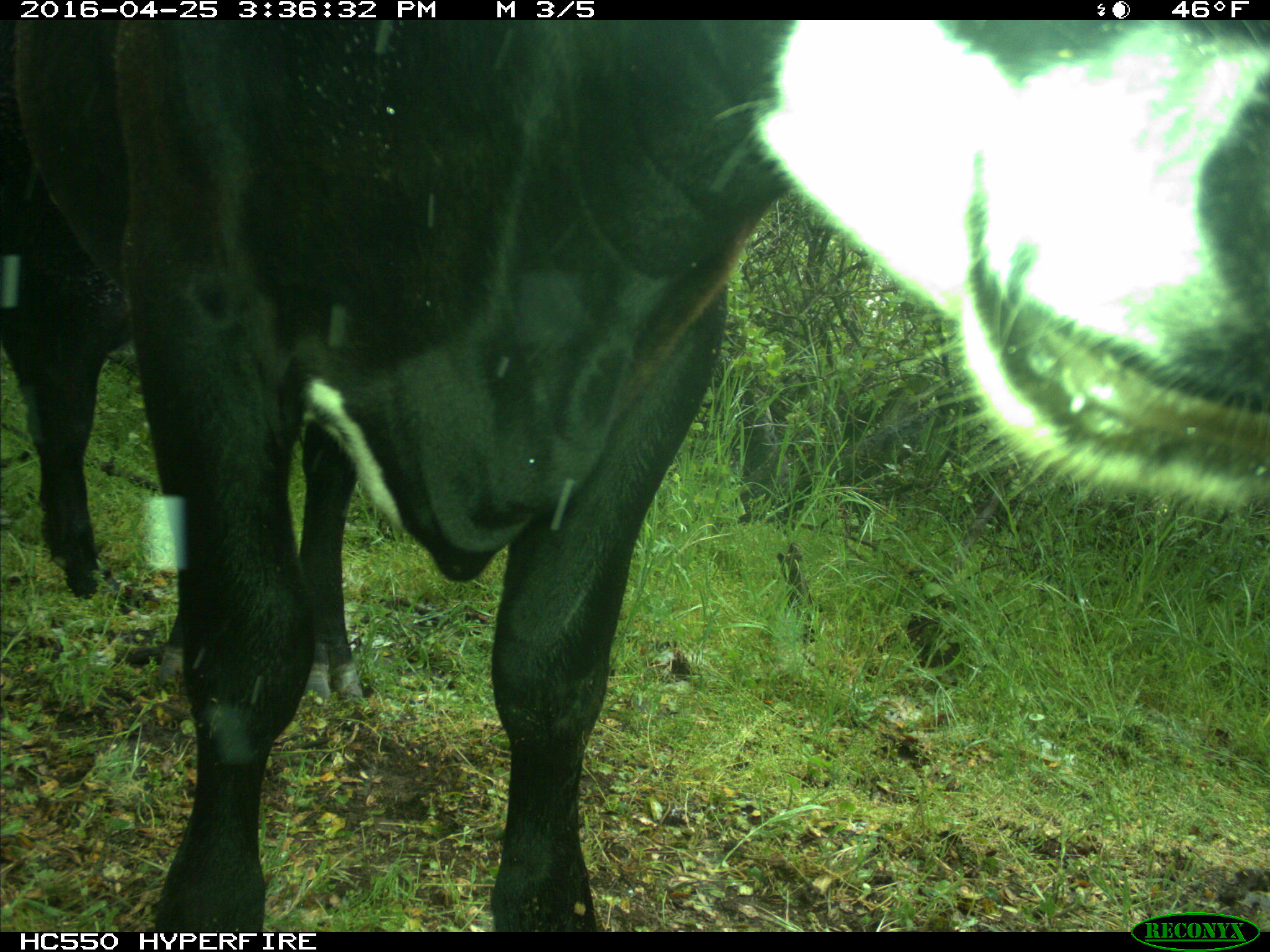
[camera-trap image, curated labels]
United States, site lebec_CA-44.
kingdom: Animalia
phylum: Chordata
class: Mammalia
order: Artiodactyla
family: Bovidae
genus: Bos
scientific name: Bos taurus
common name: domestic cow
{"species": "Bos taurus (domestic cow)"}